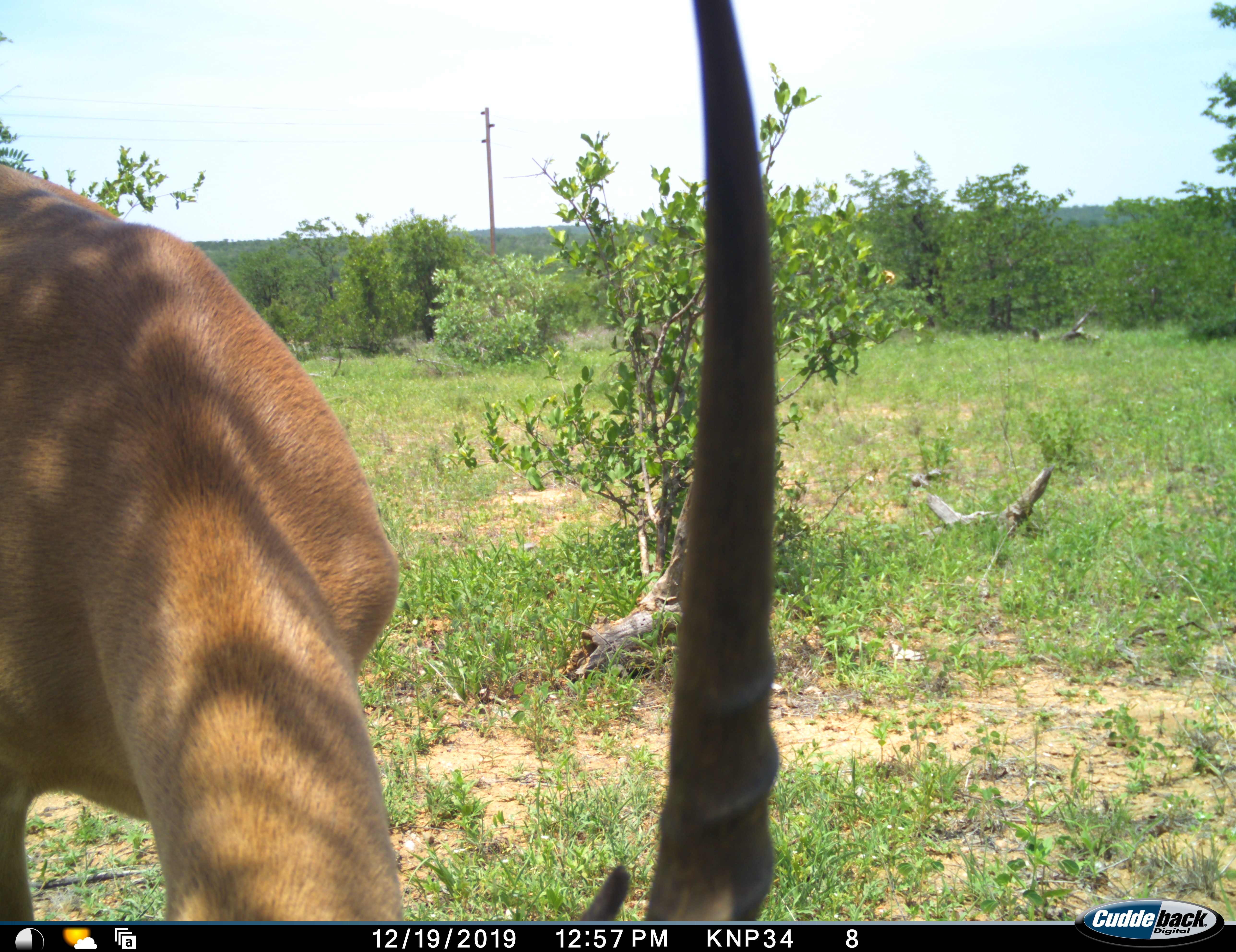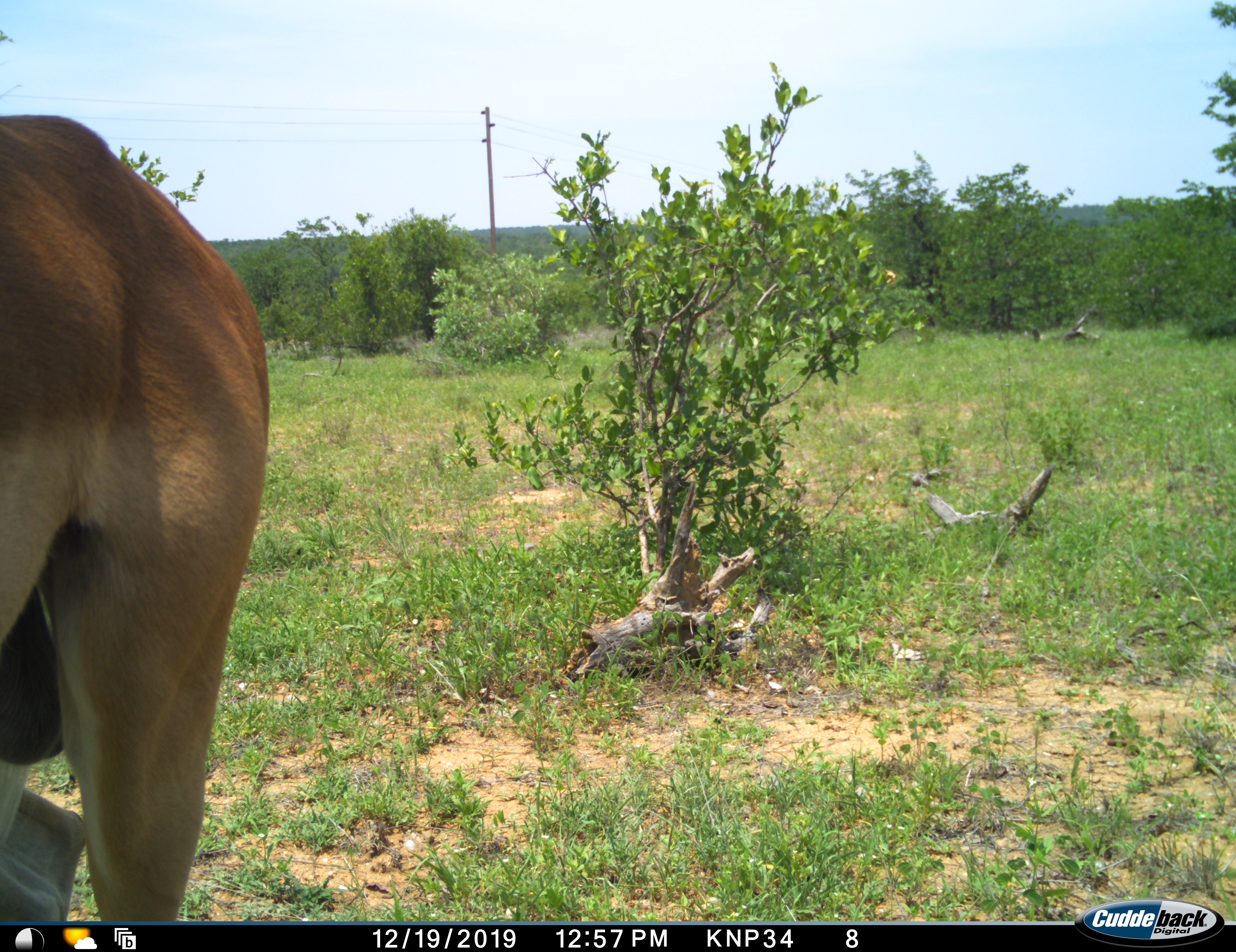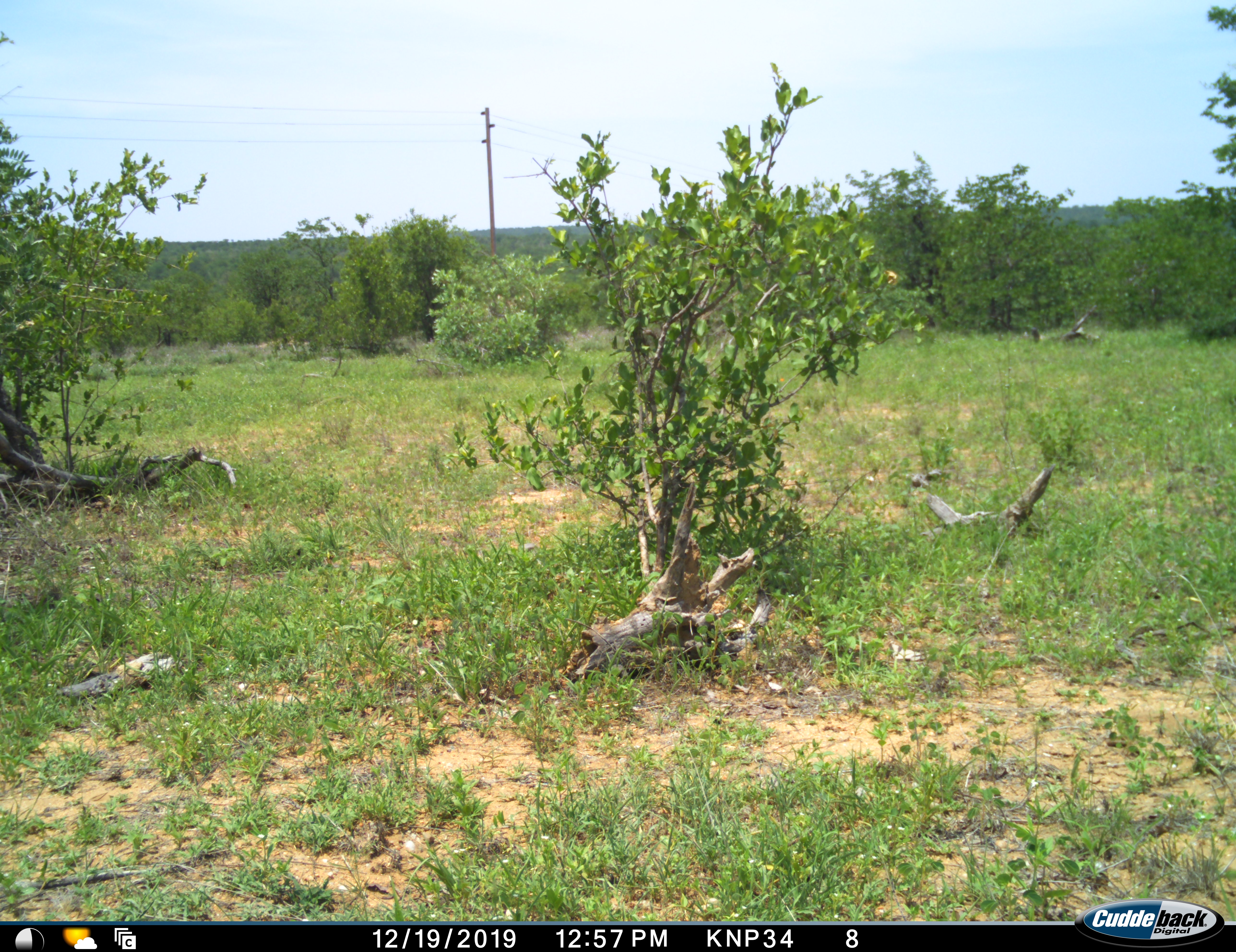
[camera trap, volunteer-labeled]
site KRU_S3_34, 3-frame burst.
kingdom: Animalia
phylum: Chordata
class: Mammalia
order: Artiodactyla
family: Bovidae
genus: Aepyceros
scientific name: Aepyceros melampus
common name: impala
Impala (Aepyceros melampus), count 1. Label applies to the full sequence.